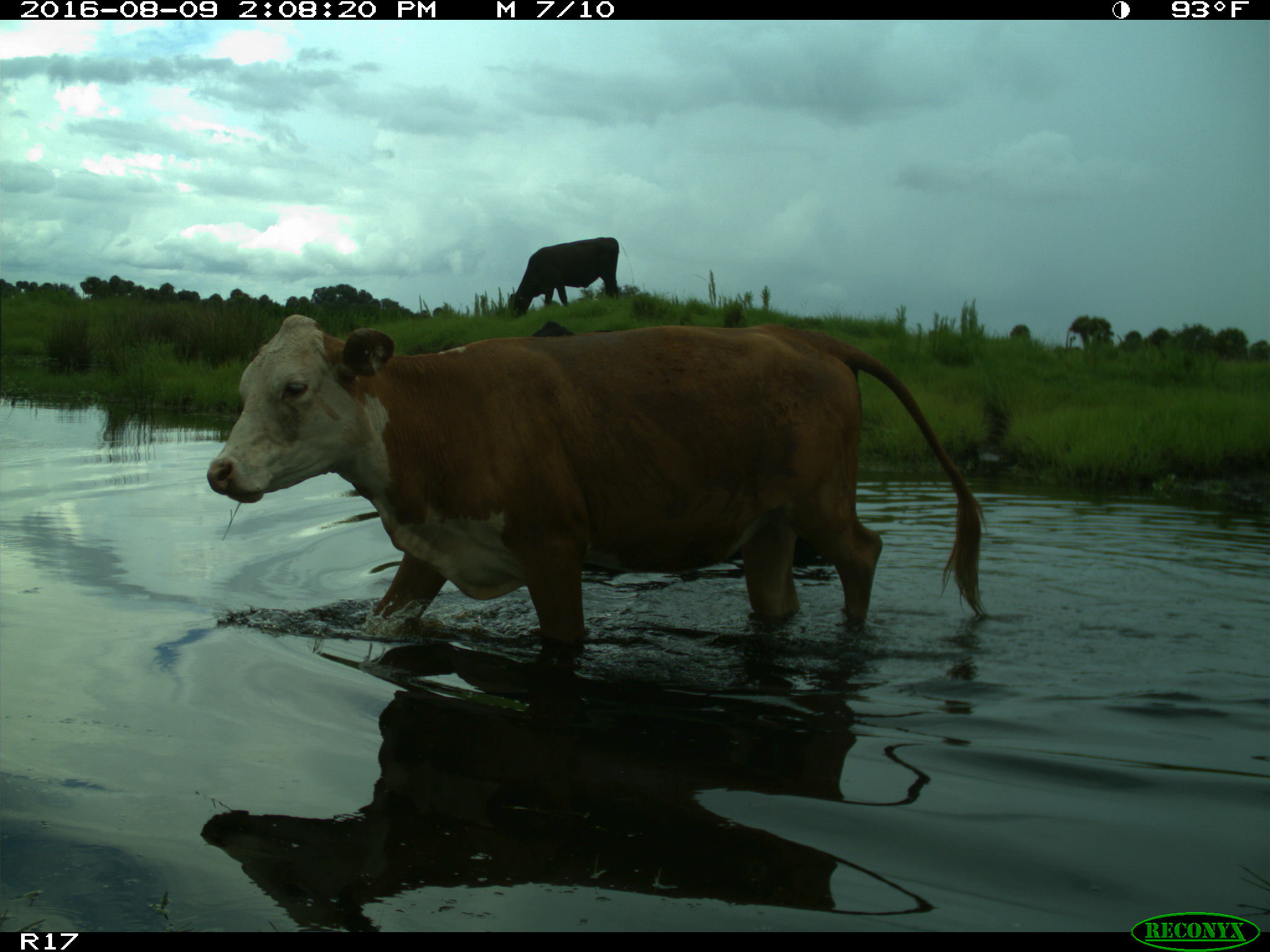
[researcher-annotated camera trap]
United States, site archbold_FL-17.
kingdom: Animalia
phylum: Chordata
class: Mammalia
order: Artiodactyla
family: Bovidae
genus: Bos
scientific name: Bos taurus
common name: domestic cow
Bos taurus (domestic cow).